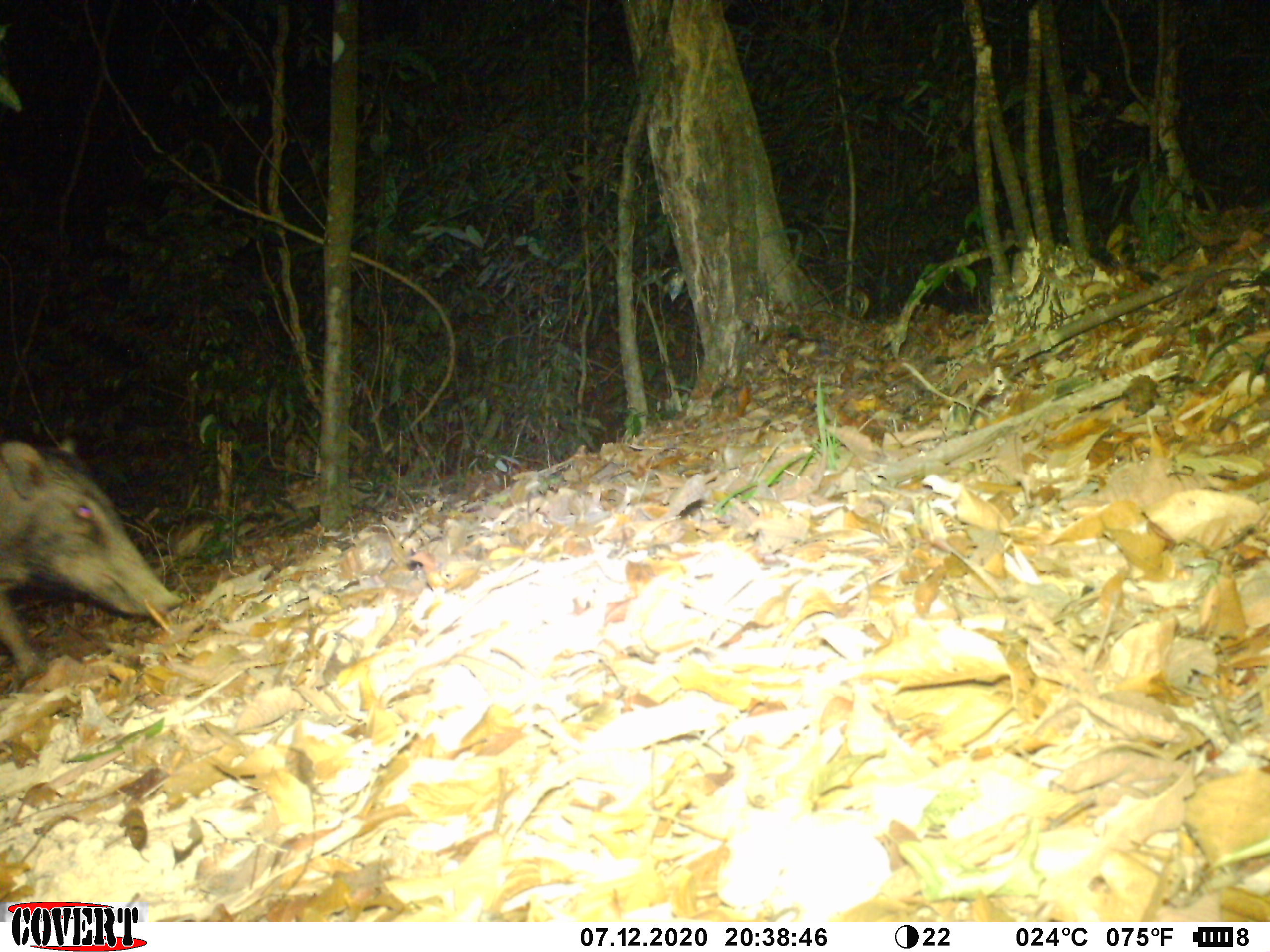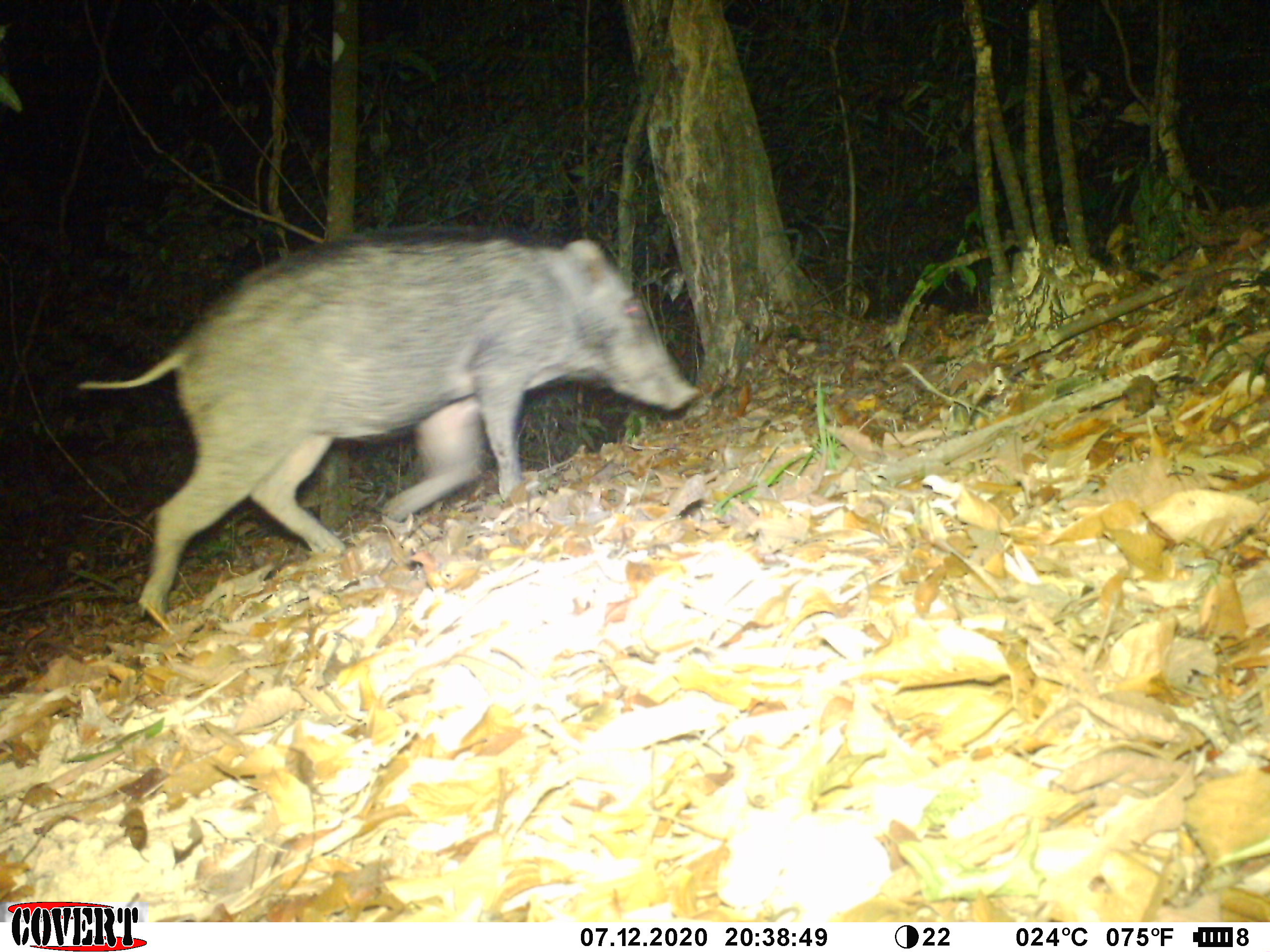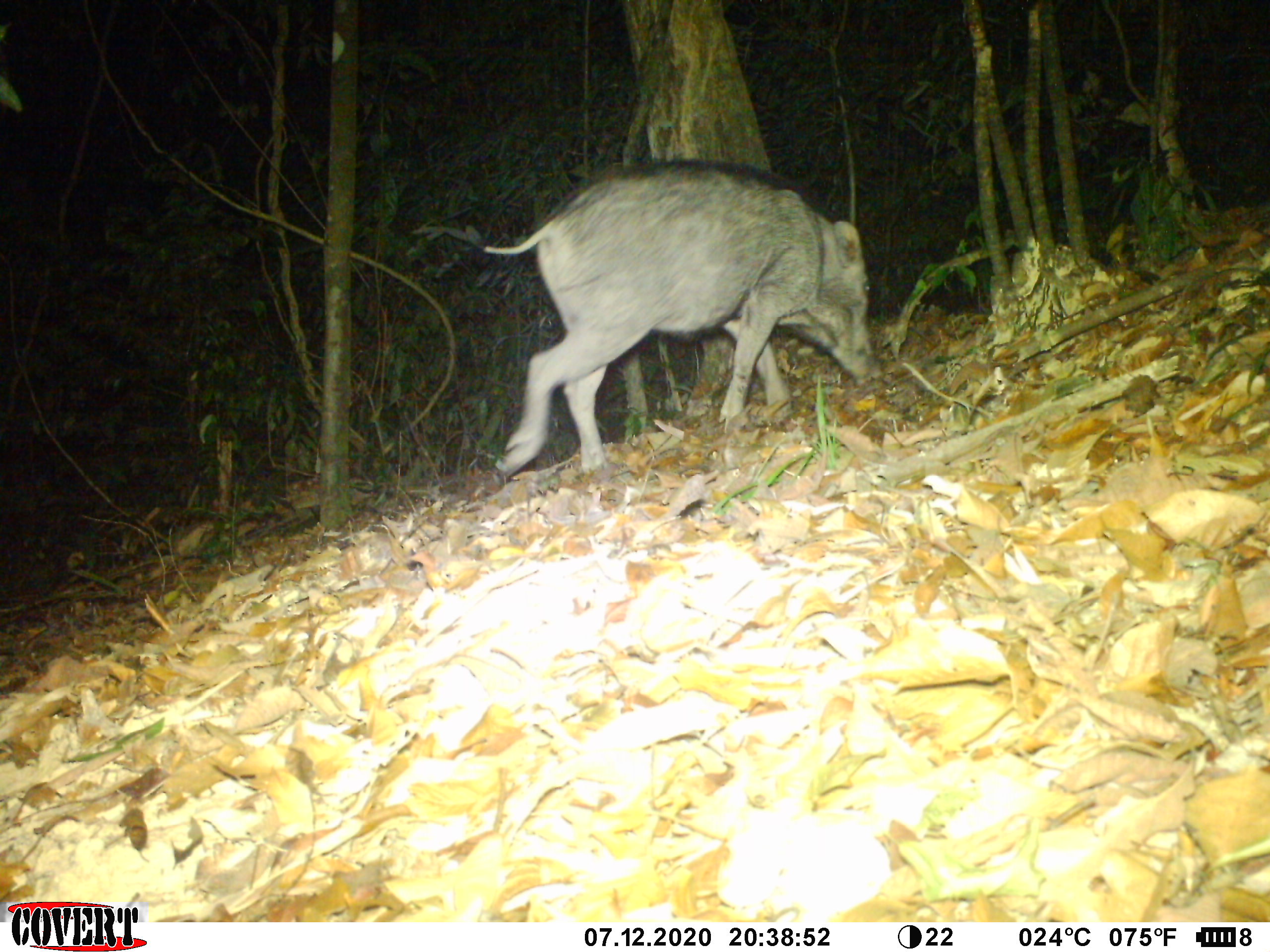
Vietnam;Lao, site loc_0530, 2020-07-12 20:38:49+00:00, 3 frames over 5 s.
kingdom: Animalia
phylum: Chordata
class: Mammalia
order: Artiodactyla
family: Suidae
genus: Sus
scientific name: Sus scrofa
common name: eurasian wild pig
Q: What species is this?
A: Eurasian wild pig (Sus scrofa).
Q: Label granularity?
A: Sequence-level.